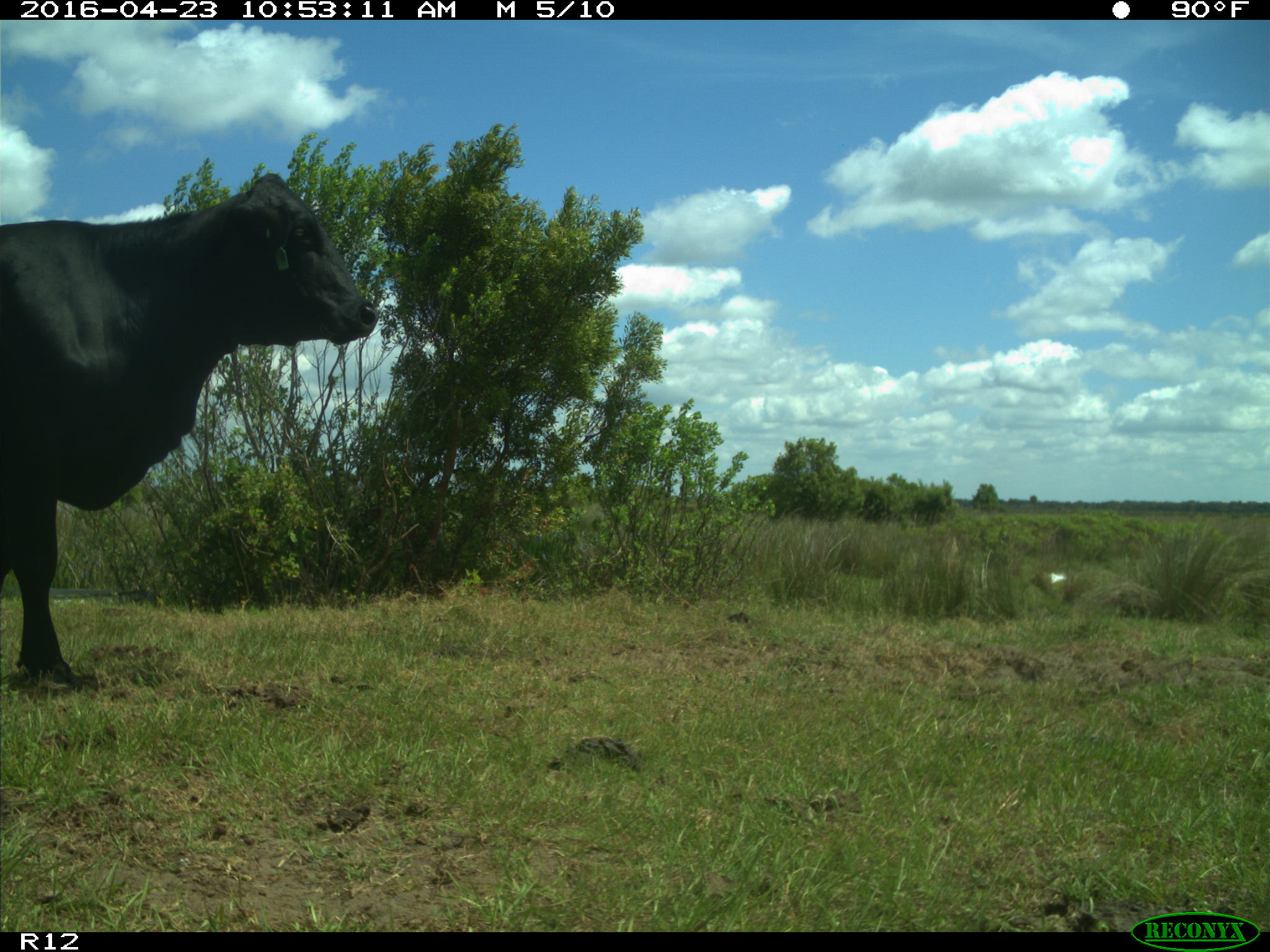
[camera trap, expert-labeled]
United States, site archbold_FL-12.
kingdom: Animalia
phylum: Chordata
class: Mammalia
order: Artiodactyla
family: Bovidae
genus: Bos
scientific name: Bos taurus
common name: domestic cow